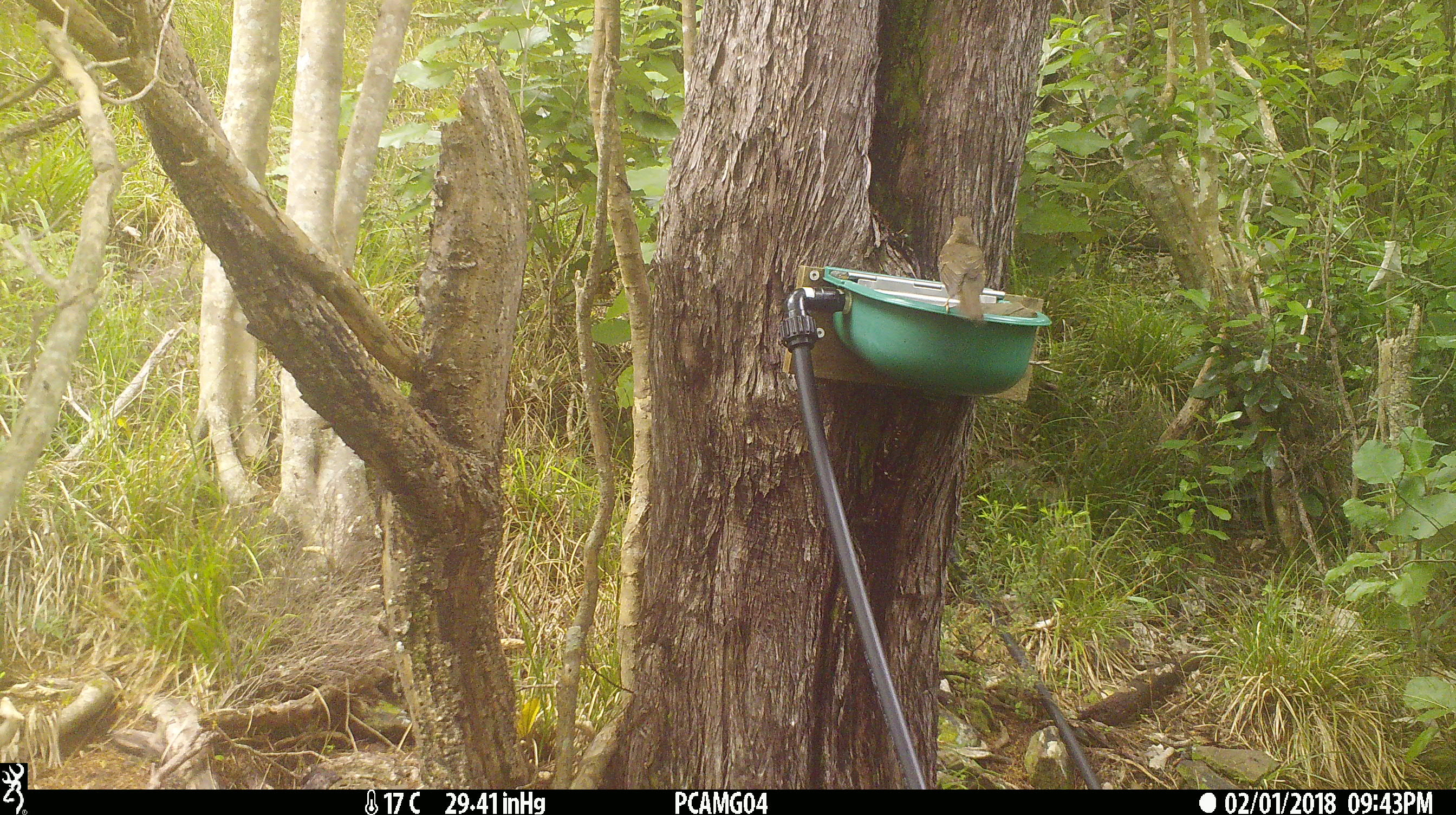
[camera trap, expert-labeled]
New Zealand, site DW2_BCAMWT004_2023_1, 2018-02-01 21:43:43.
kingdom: Animalia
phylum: Chordata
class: Aves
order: Passeriformes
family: Turdidae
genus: Turdus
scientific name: Turdus philomelos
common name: song thrush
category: thrush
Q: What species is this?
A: Thrush (song thrush) (Turdus philomelos).